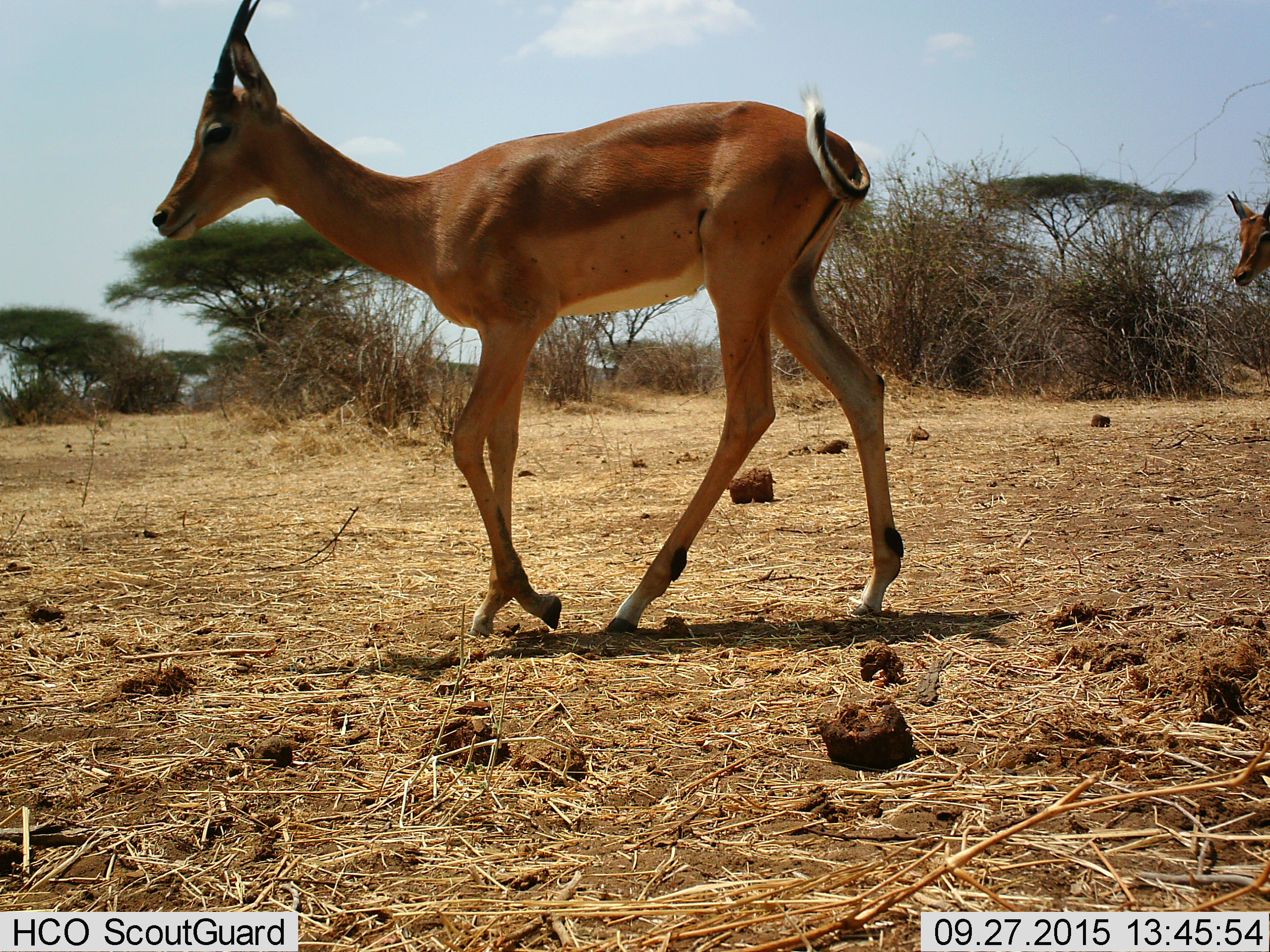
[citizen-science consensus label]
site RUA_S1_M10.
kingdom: Animalia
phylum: Chordata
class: Mammalia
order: Artiodactyla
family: Bovidae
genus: Aepyceros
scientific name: Aepyceros melampus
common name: impala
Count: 2.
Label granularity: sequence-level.